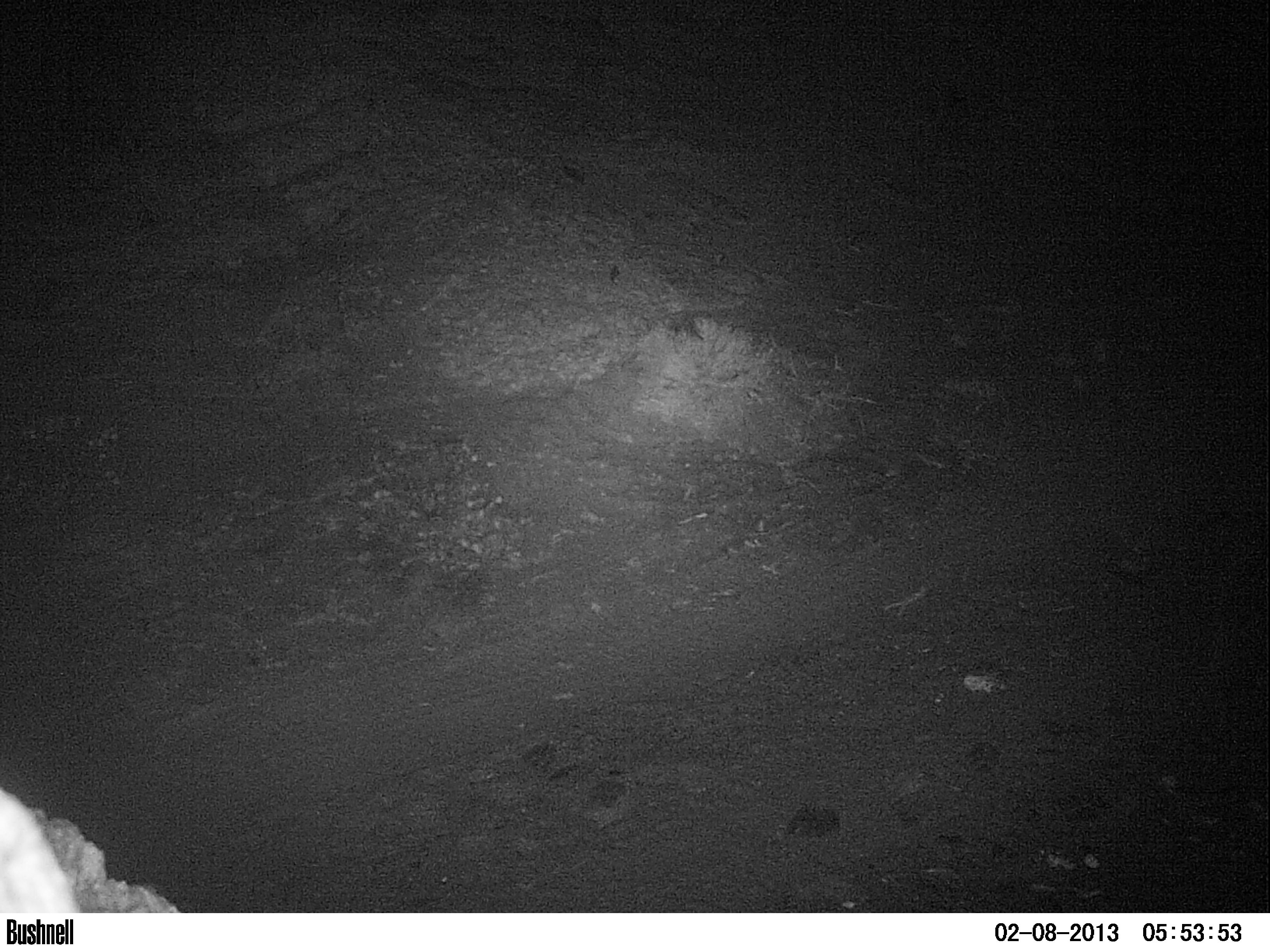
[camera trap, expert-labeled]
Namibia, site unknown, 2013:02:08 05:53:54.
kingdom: Animalia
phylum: Chordata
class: Mammalia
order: Carnivora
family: Hyaenidae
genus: Parahyaena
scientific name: Parahyaena brunnea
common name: brown hyena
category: hyaena brunnea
Hyaena brunnea (brown hyena) (Parahyaena brunnea).